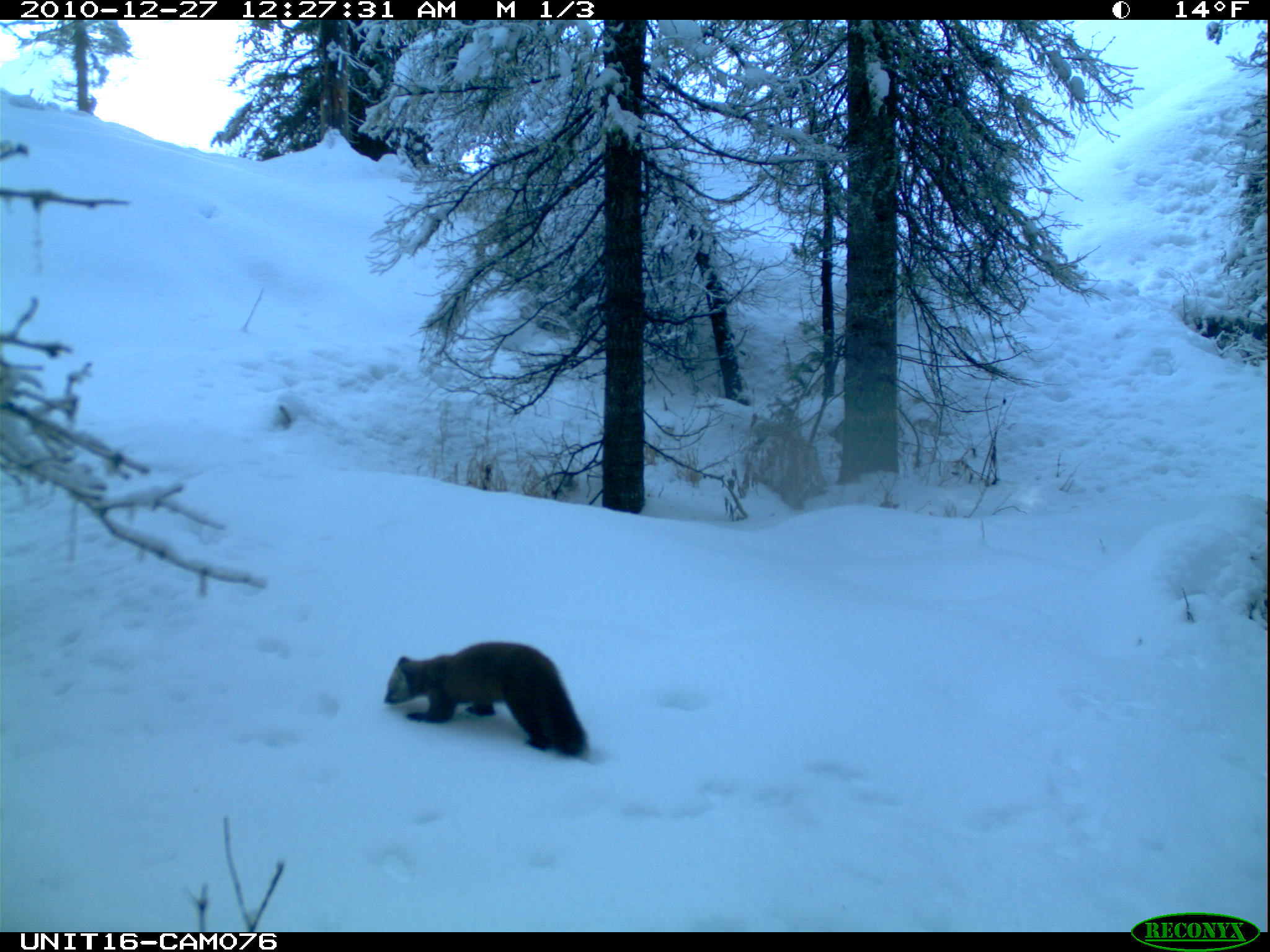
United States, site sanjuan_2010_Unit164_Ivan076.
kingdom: Animalia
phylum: Chordata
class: Mammalia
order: Carnivora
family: Mustelidae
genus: Martes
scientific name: Martes americana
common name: american marten